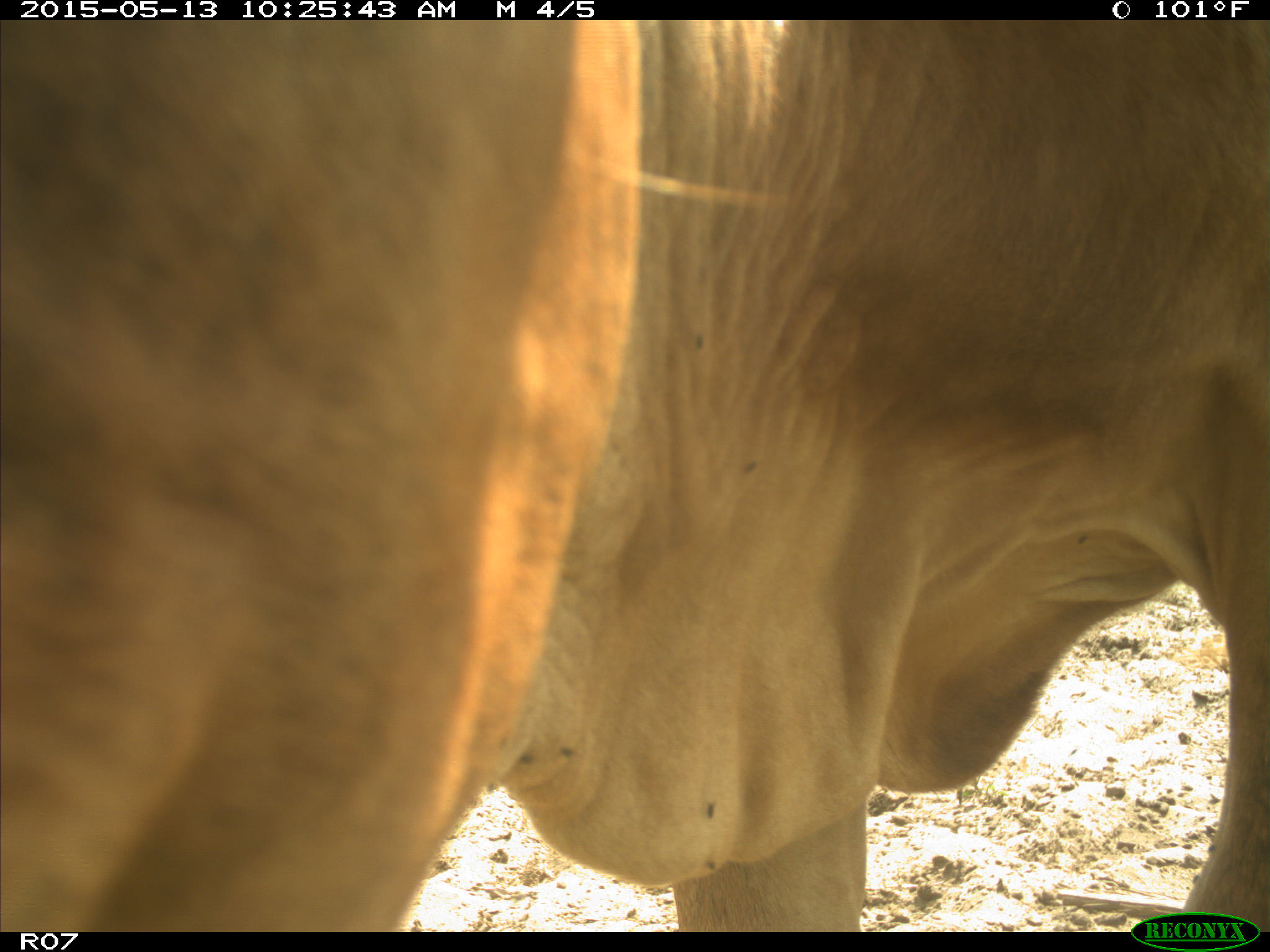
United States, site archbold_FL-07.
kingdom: Animalia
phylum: Chordata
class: Mammalia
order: Artiodactyla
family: Bovidae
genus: Bos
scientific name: Bos taurus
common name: domestic cow